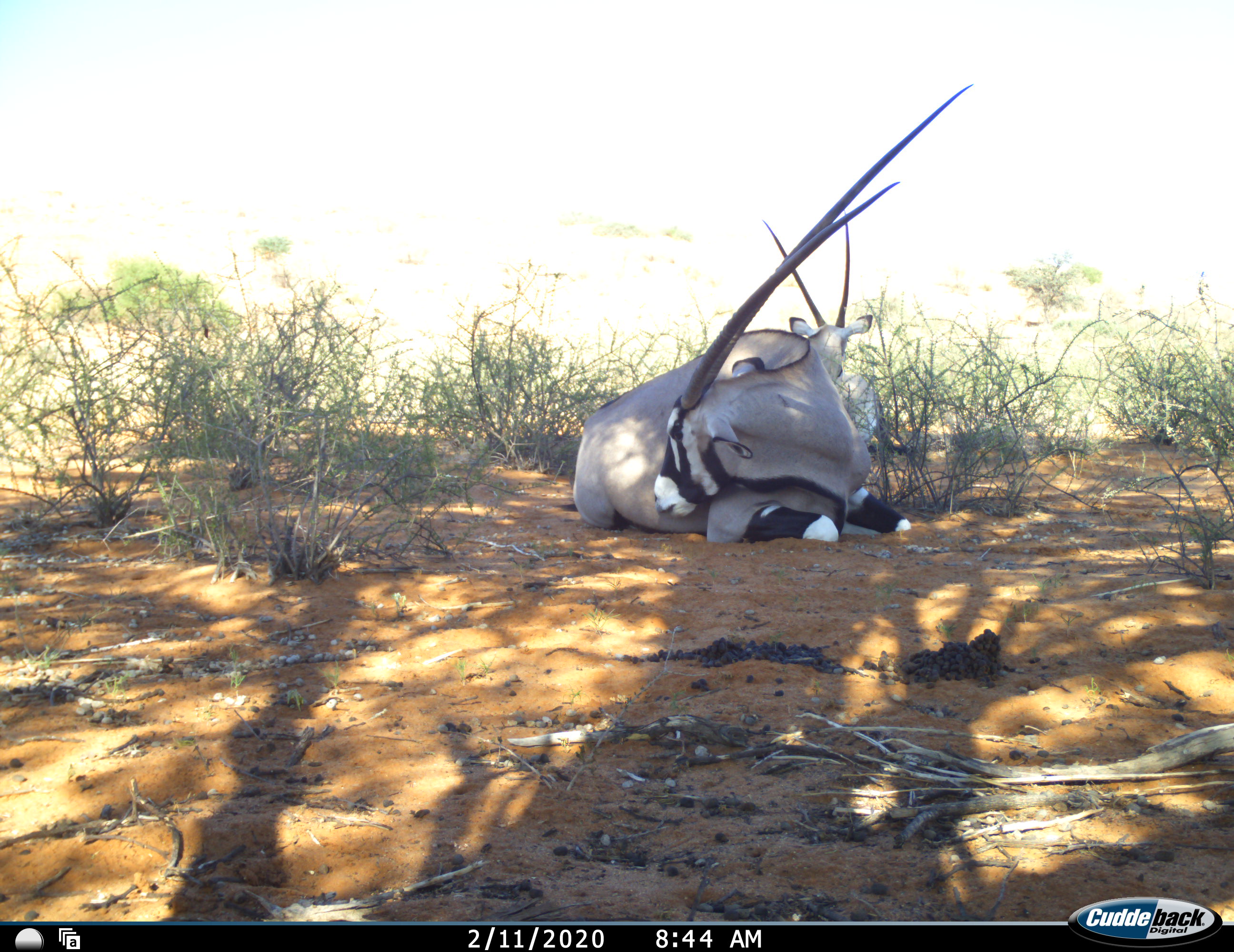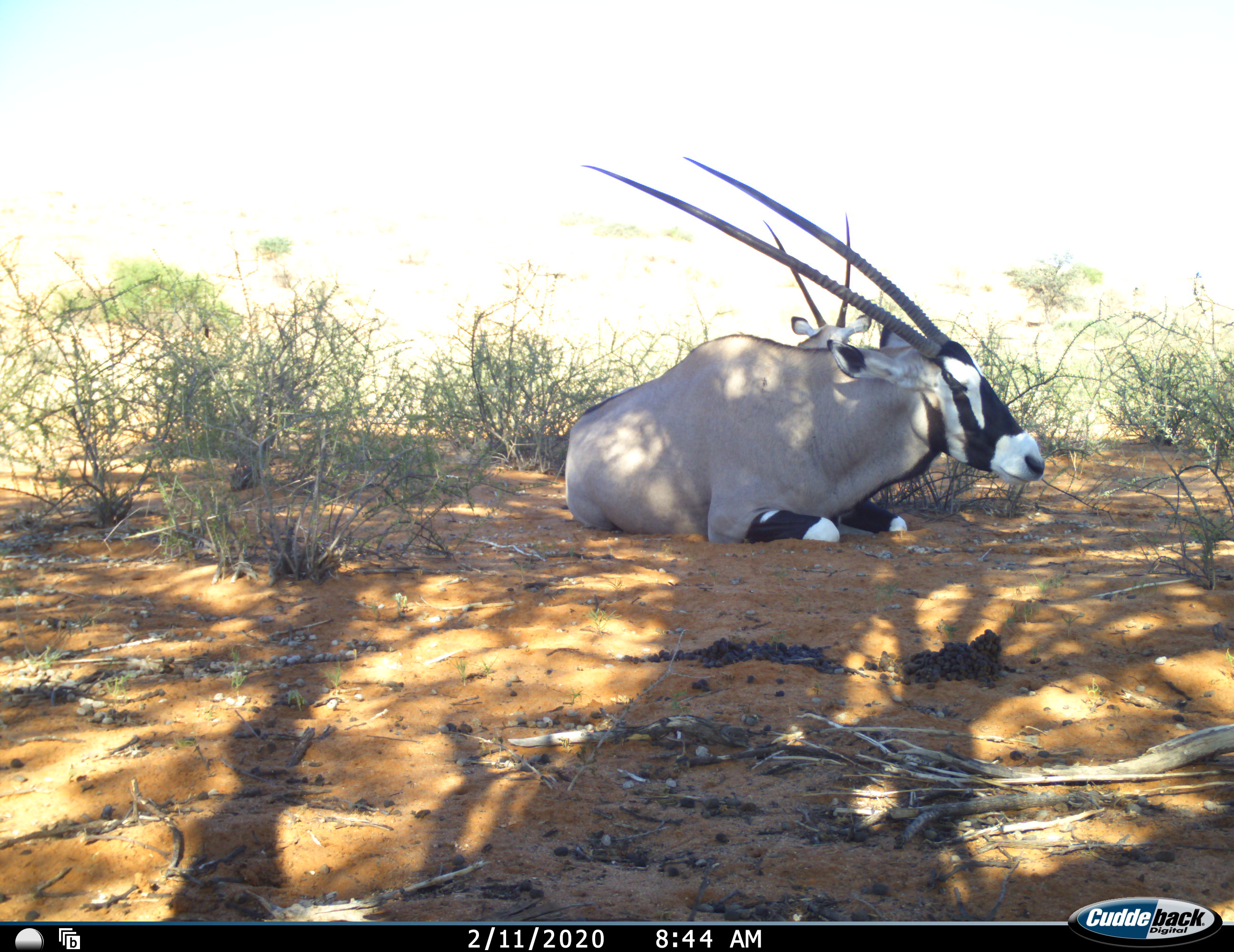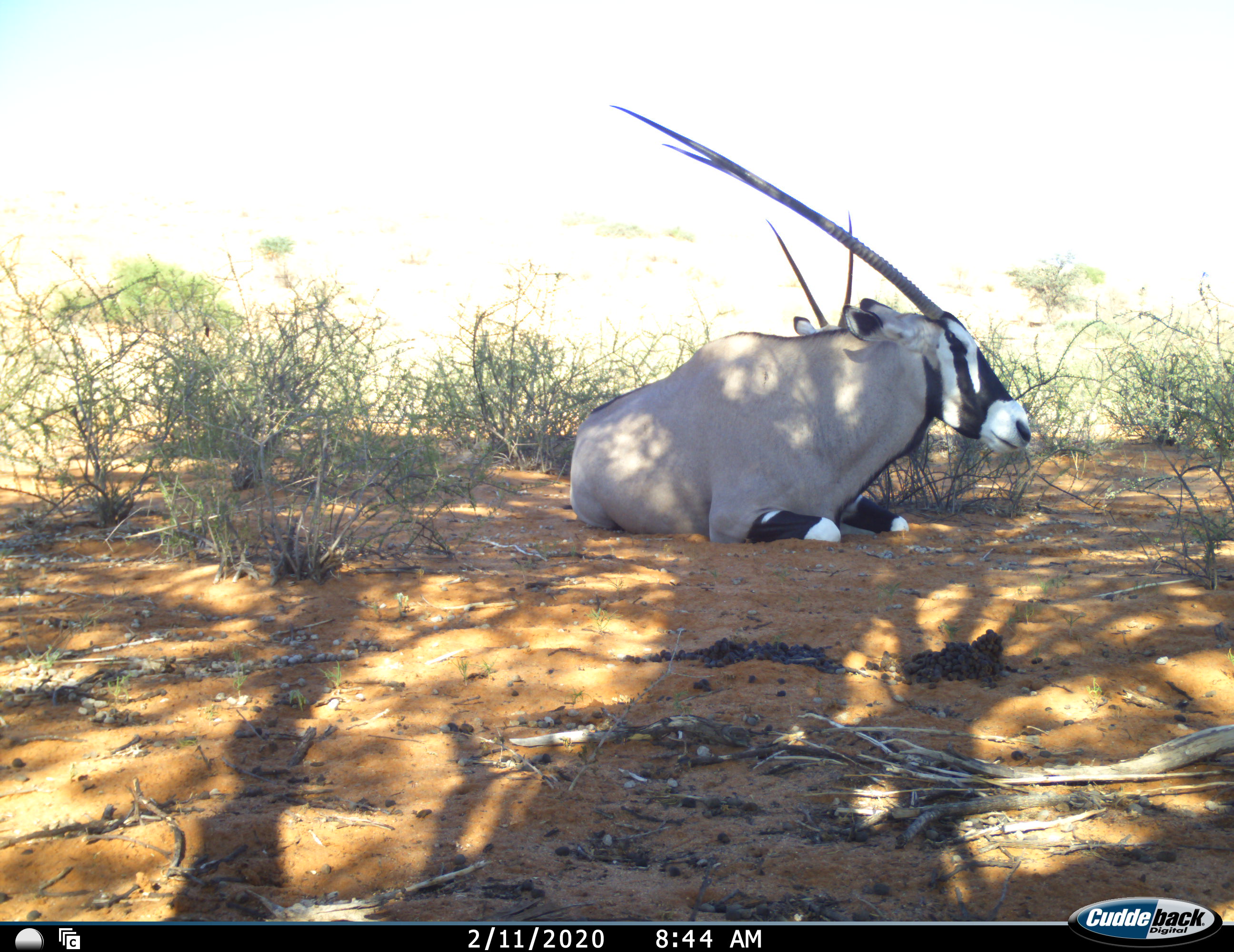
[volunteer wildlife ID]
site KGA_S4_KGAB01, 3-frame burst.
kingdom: Animalia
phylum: Chordata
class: Mammalia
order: Artiodactyla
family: Bovidae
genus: Oryx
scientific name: Oryx gazella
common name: gemsbok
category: oryx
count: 2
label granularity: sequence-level